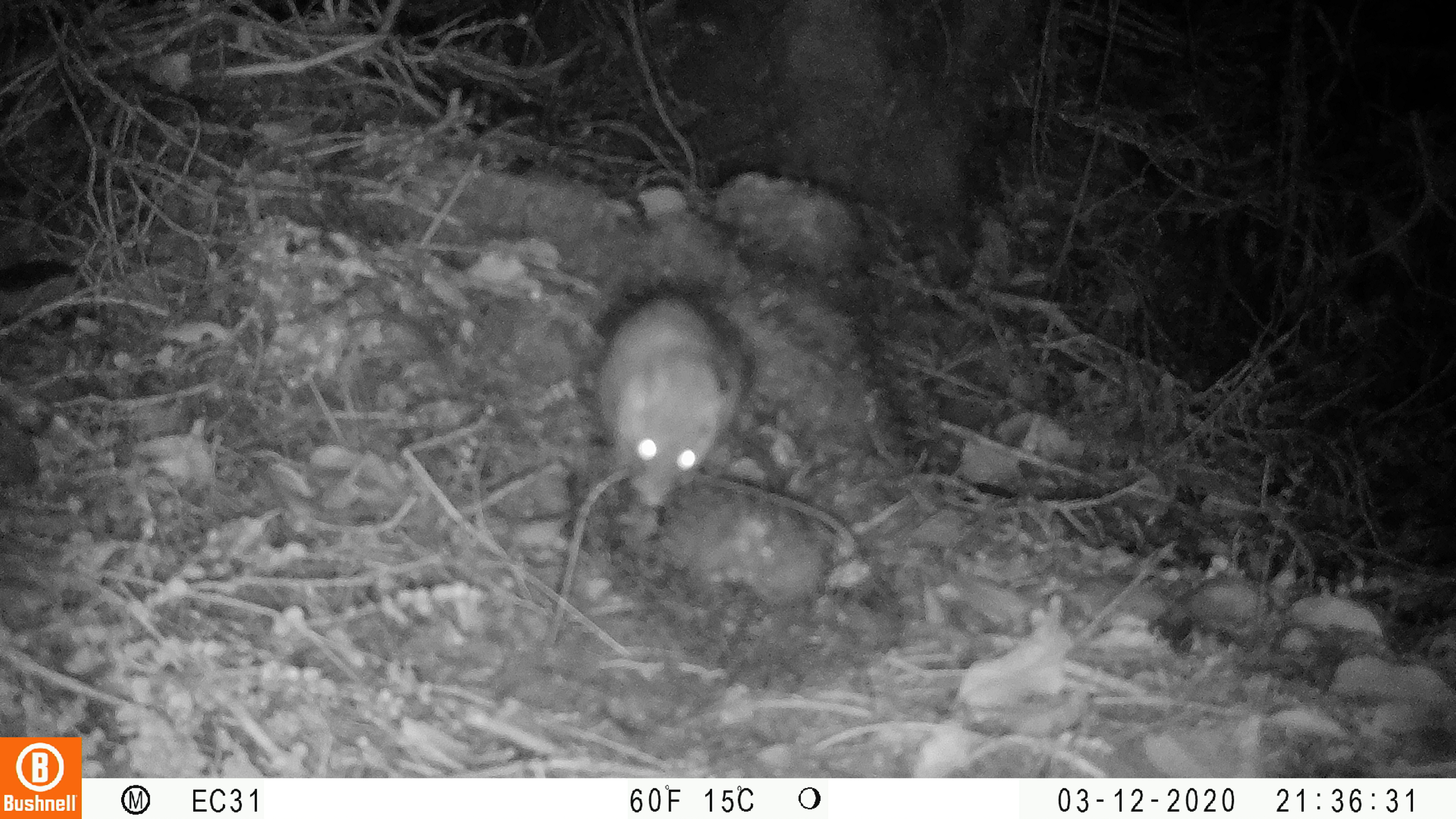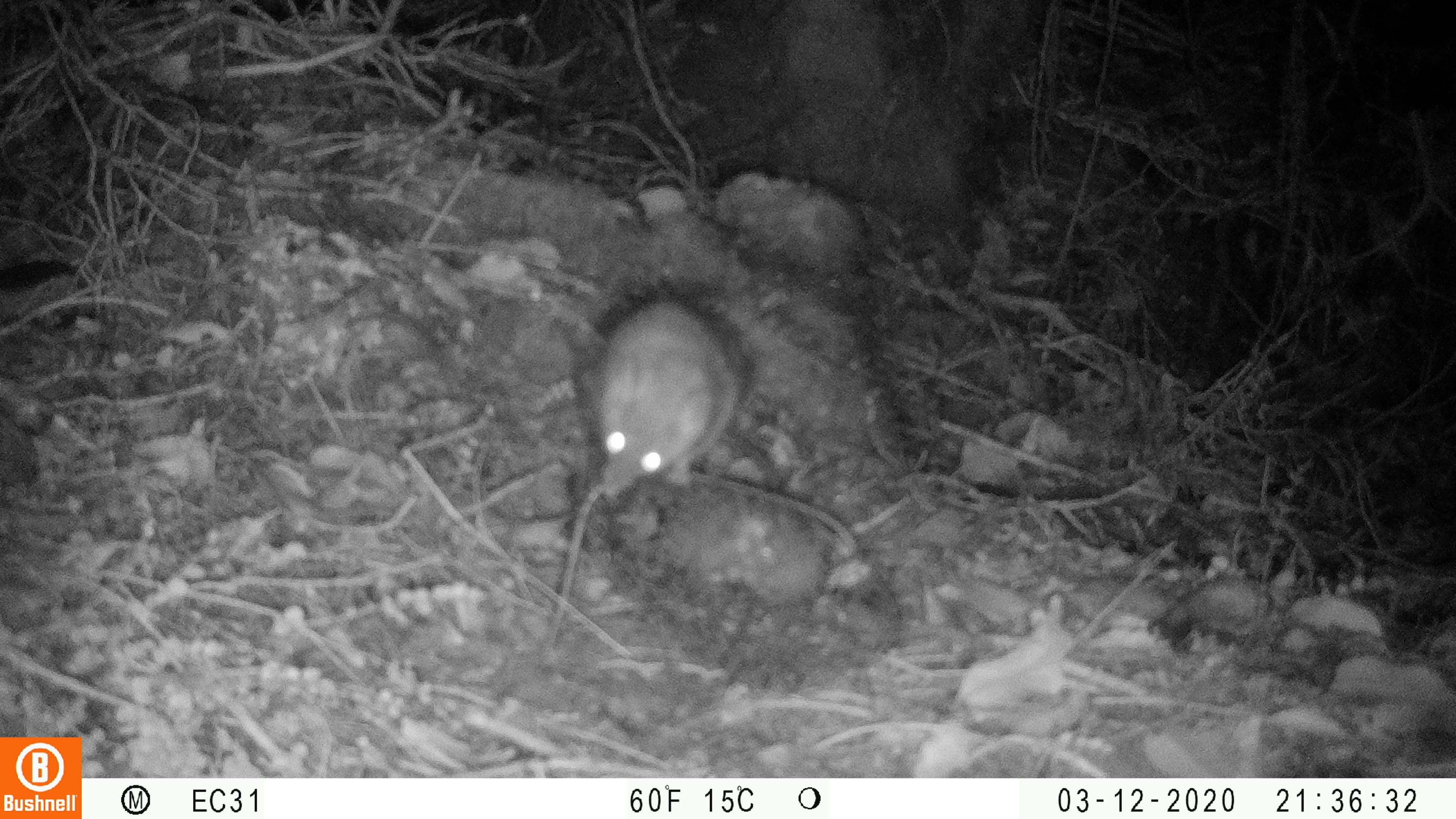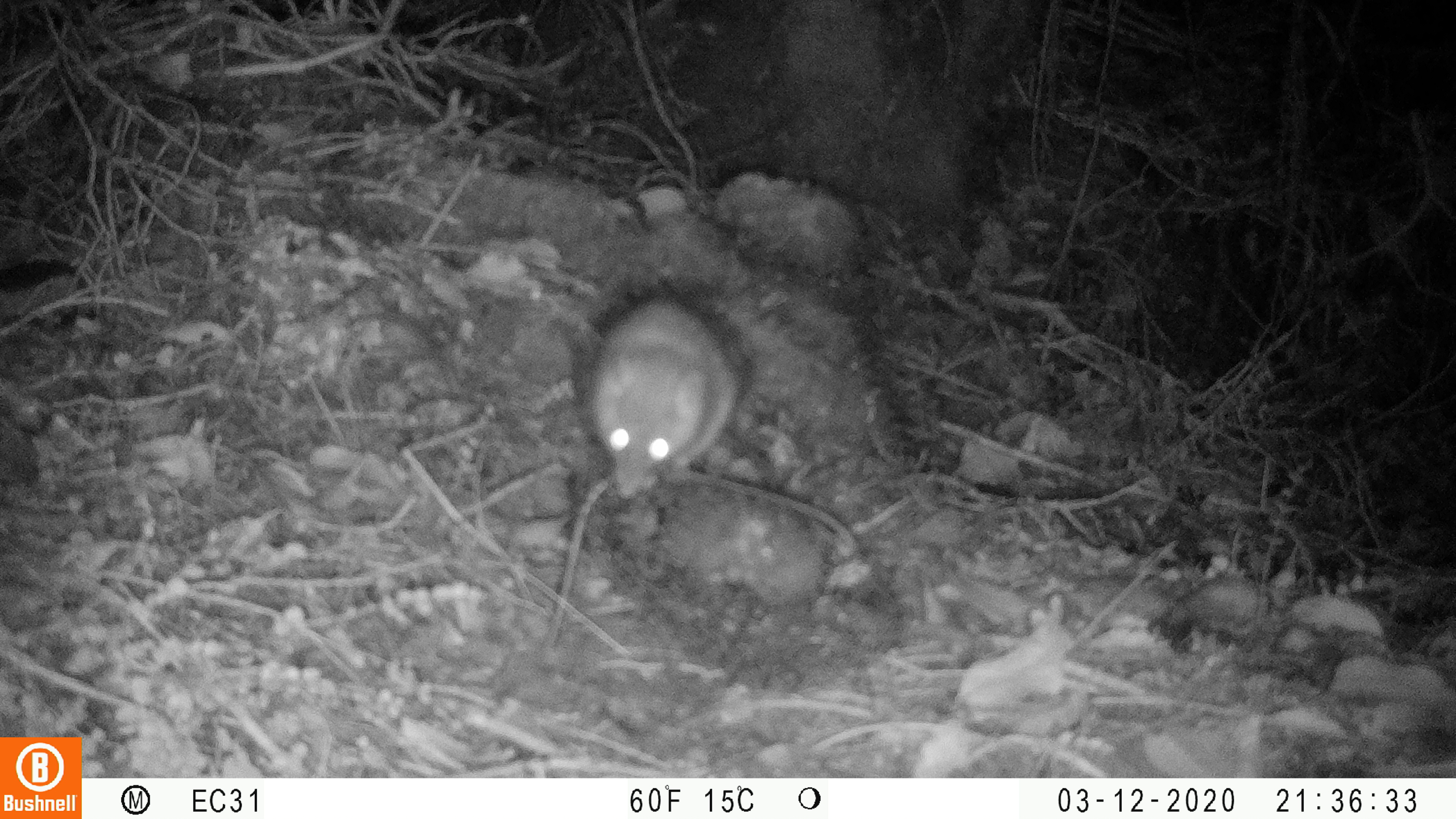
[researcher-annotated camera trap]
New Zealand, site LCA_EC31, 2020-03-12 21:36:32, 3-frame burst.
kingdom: Animalia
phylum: Chordata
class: Mammalia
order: Rodentia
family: Muridae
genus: Rattus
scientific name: Rattus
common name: rat